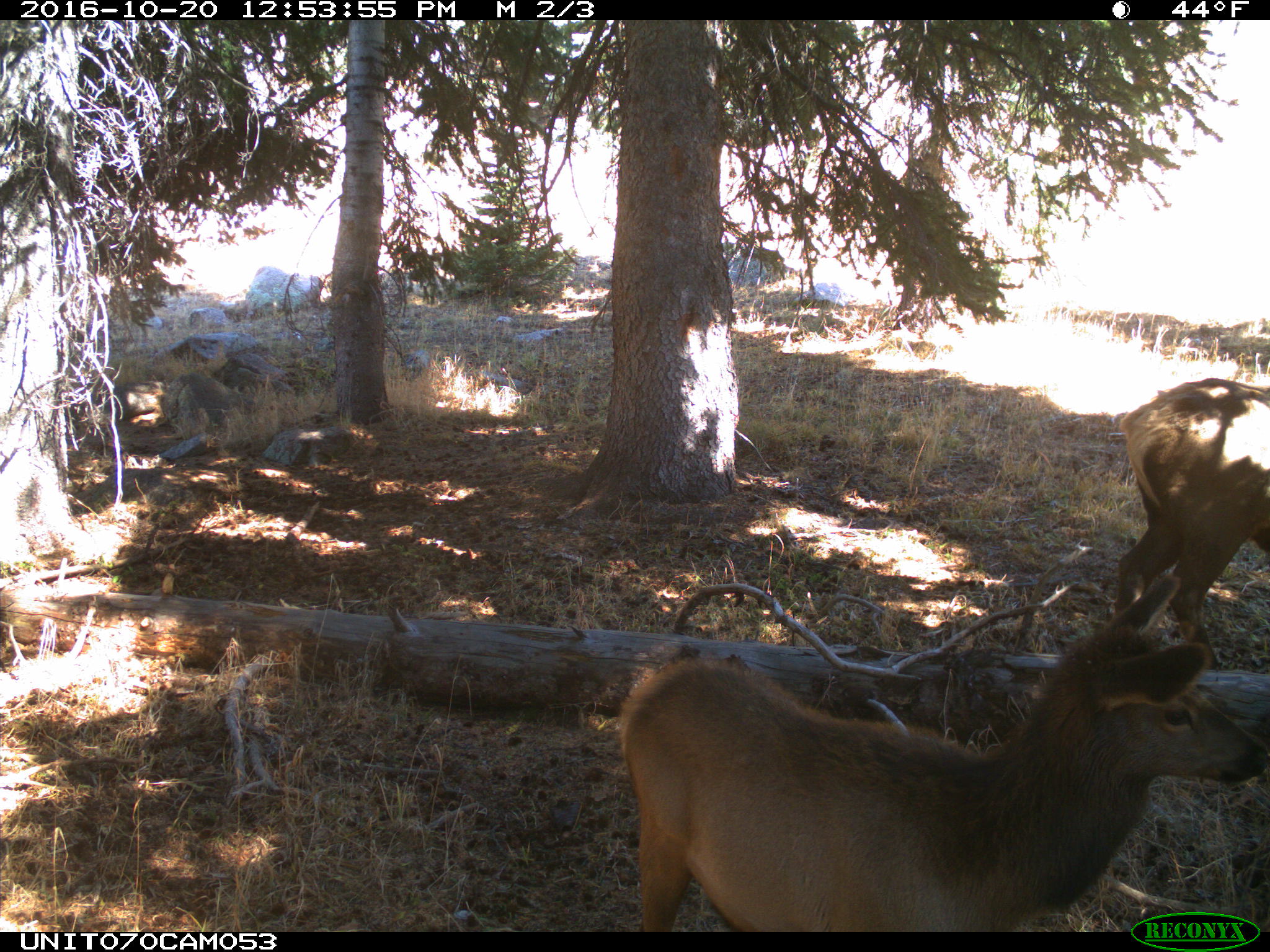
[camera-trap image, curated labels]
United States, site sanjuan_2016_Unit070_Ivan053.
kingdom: Animalia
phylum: Chordata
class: Mammalia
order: Artiodactyla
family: Cervidae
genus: Cervus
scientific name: Cervus elaphus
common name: red deer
Cervus elaphus (red deer).